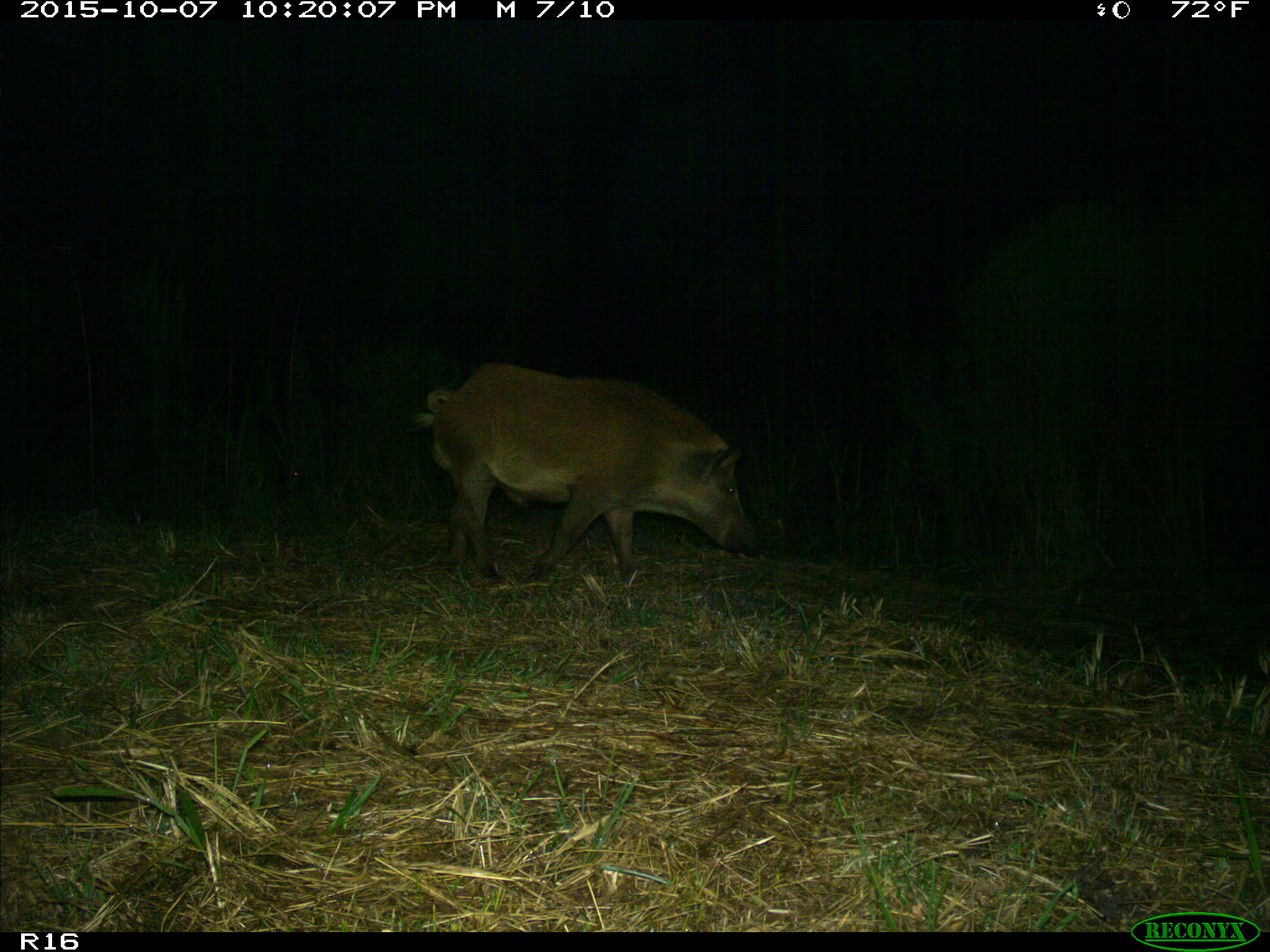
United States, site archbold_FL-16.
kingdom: Animalia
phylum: Chordata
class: Mammalia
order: Artiodactyla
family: Suidae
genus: Sus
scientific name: Sus scrofa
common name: wild boar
Sus scrofa (wild boar).